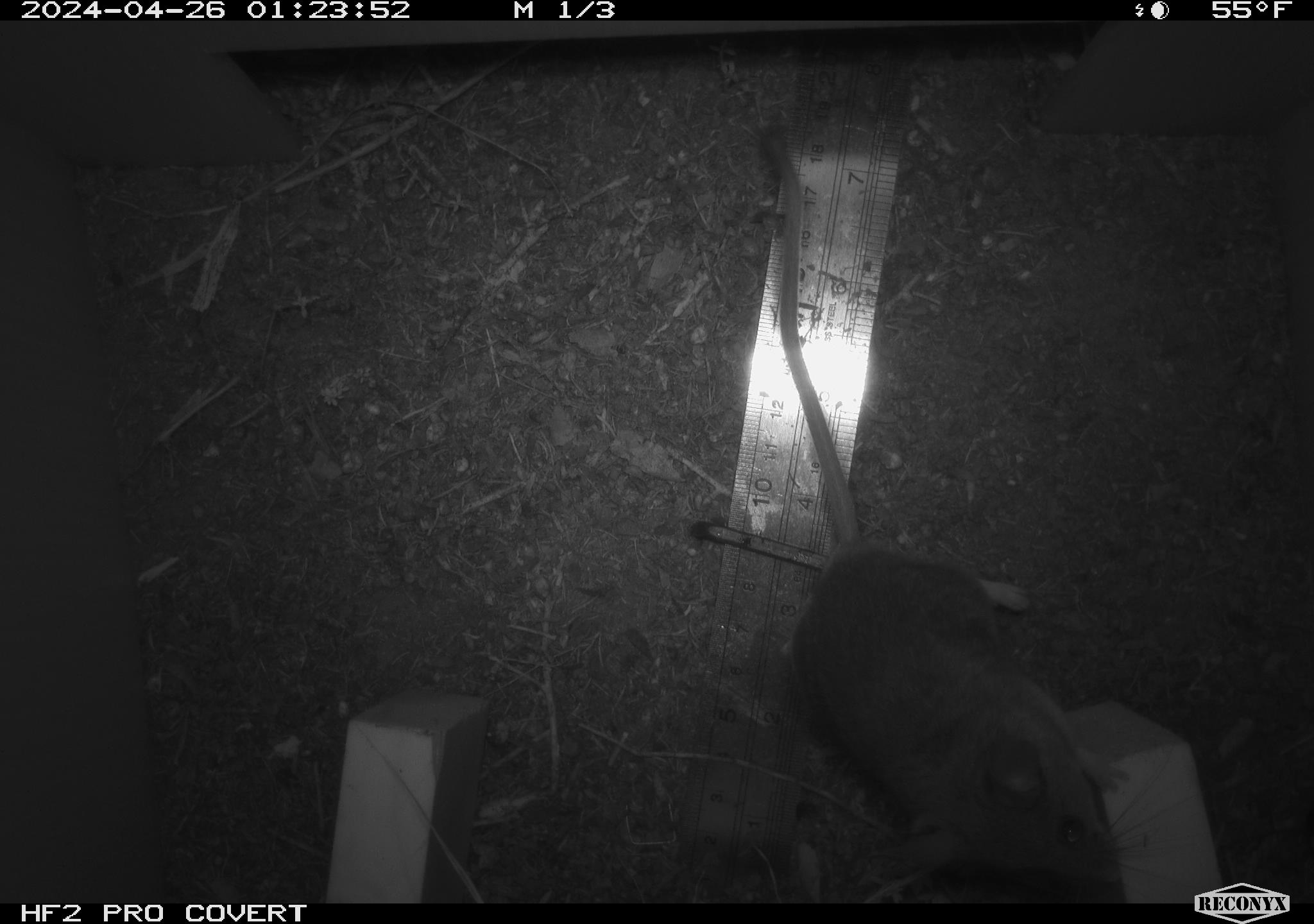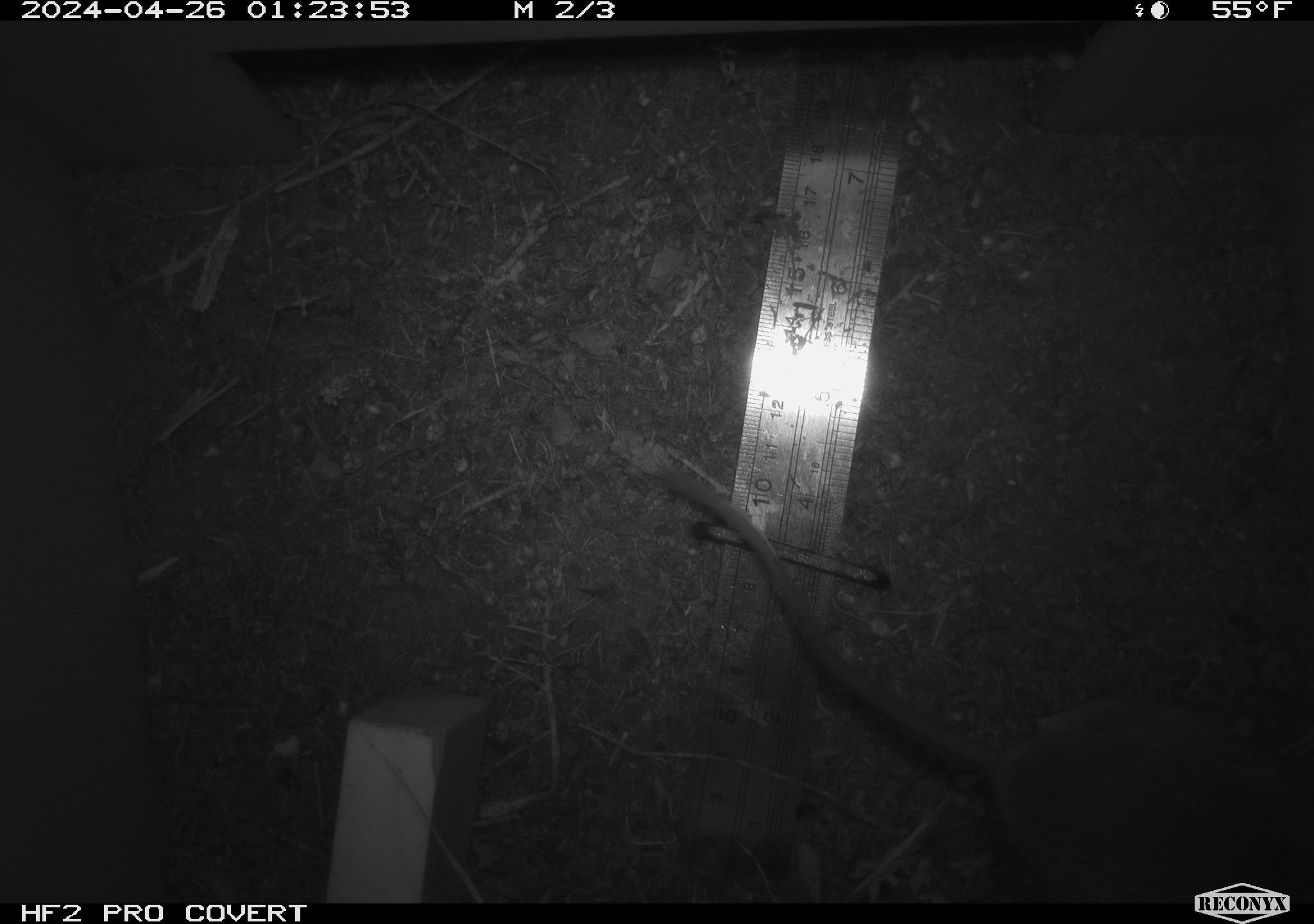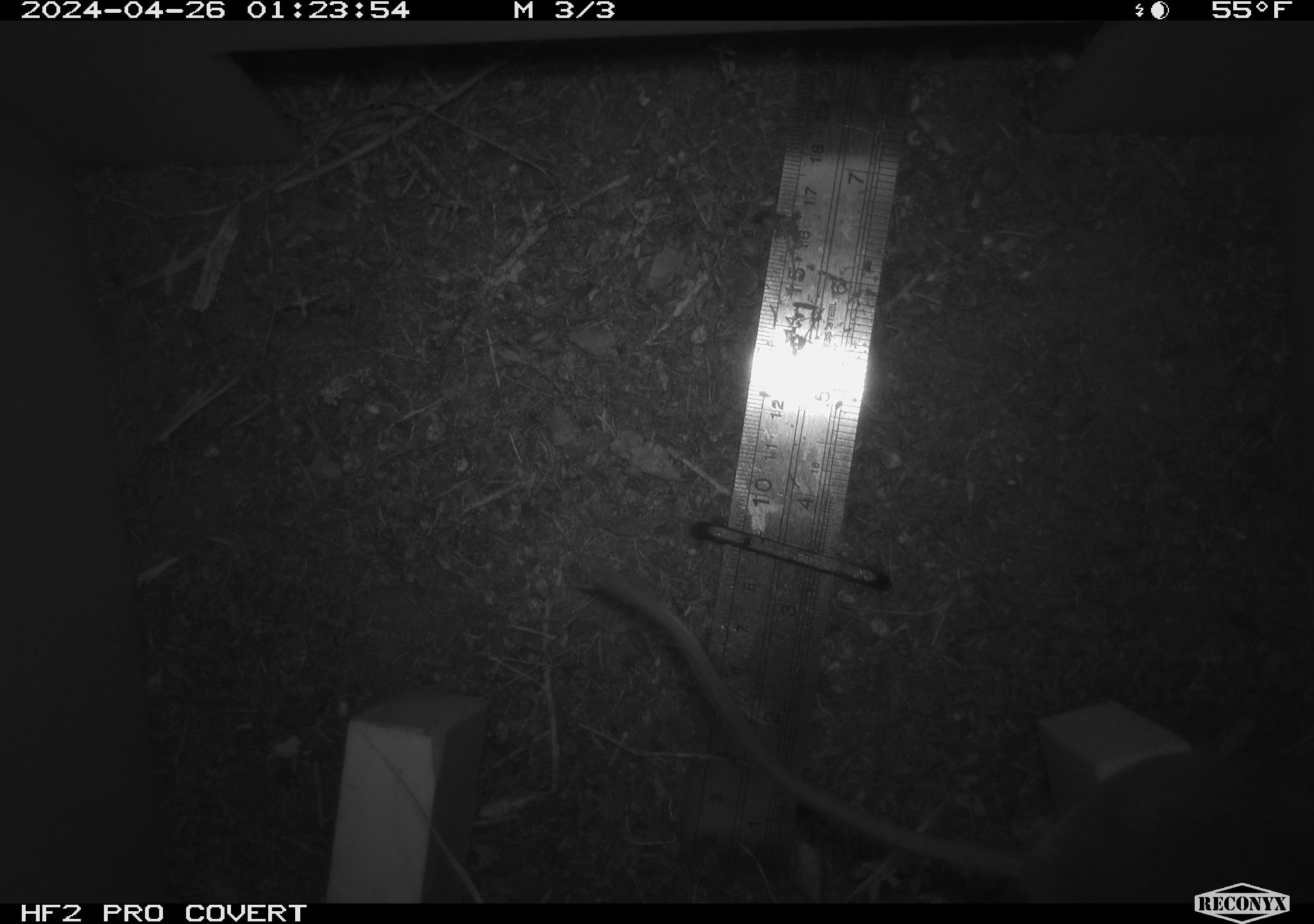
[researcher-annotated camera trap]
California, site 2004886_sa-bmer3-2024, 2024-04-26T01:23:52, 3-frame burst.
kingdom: Animalia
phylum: Chordata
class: Mammalia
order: Rodentia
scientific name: Rodentia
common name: mouse species